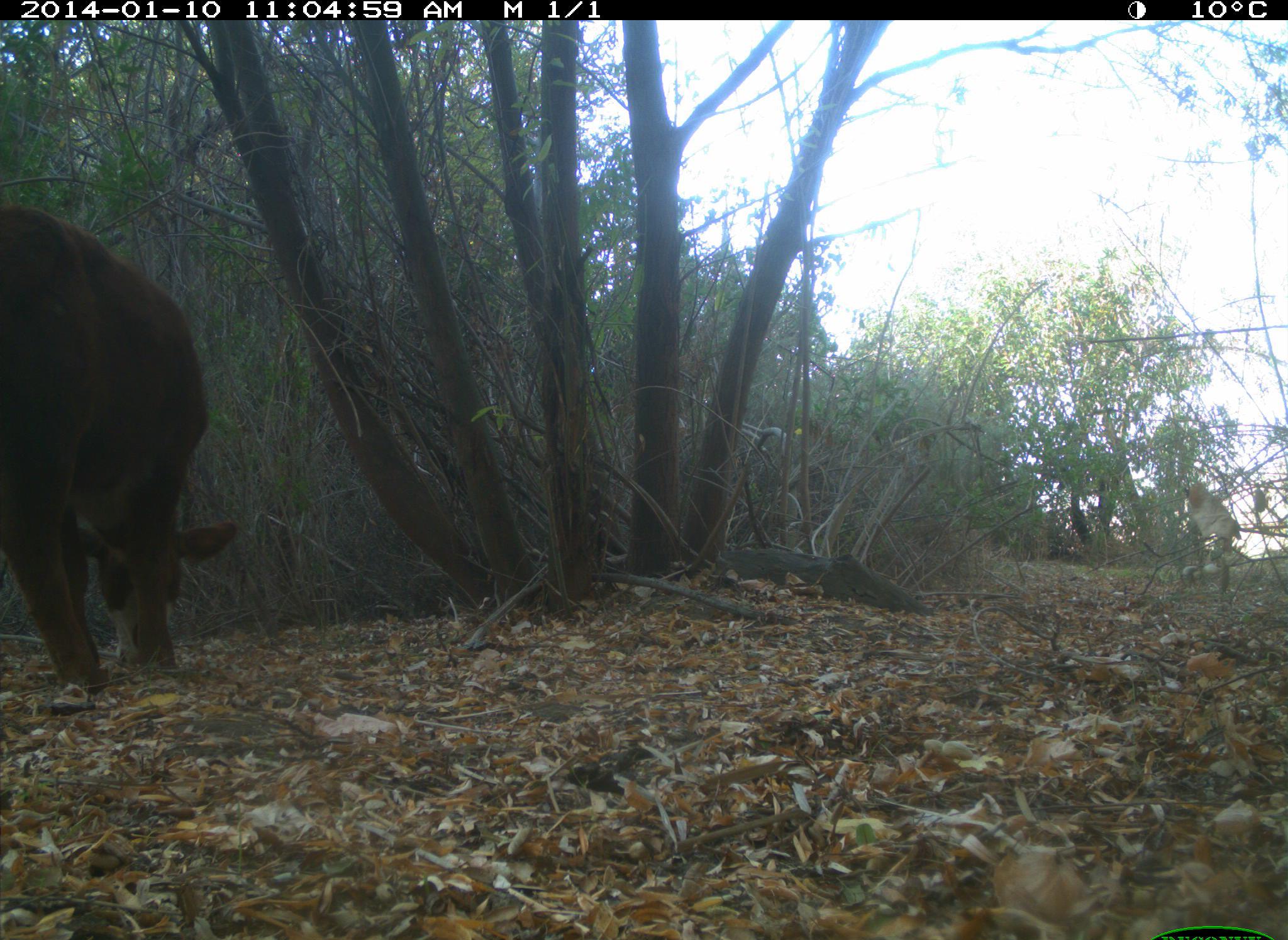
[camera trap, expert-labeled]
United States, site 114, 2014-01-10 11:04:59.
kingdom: Animalia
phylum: Chordata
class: Mammalia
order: Artiodactyla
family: Bovidae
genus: Bos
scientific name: Bos taurus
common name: cow